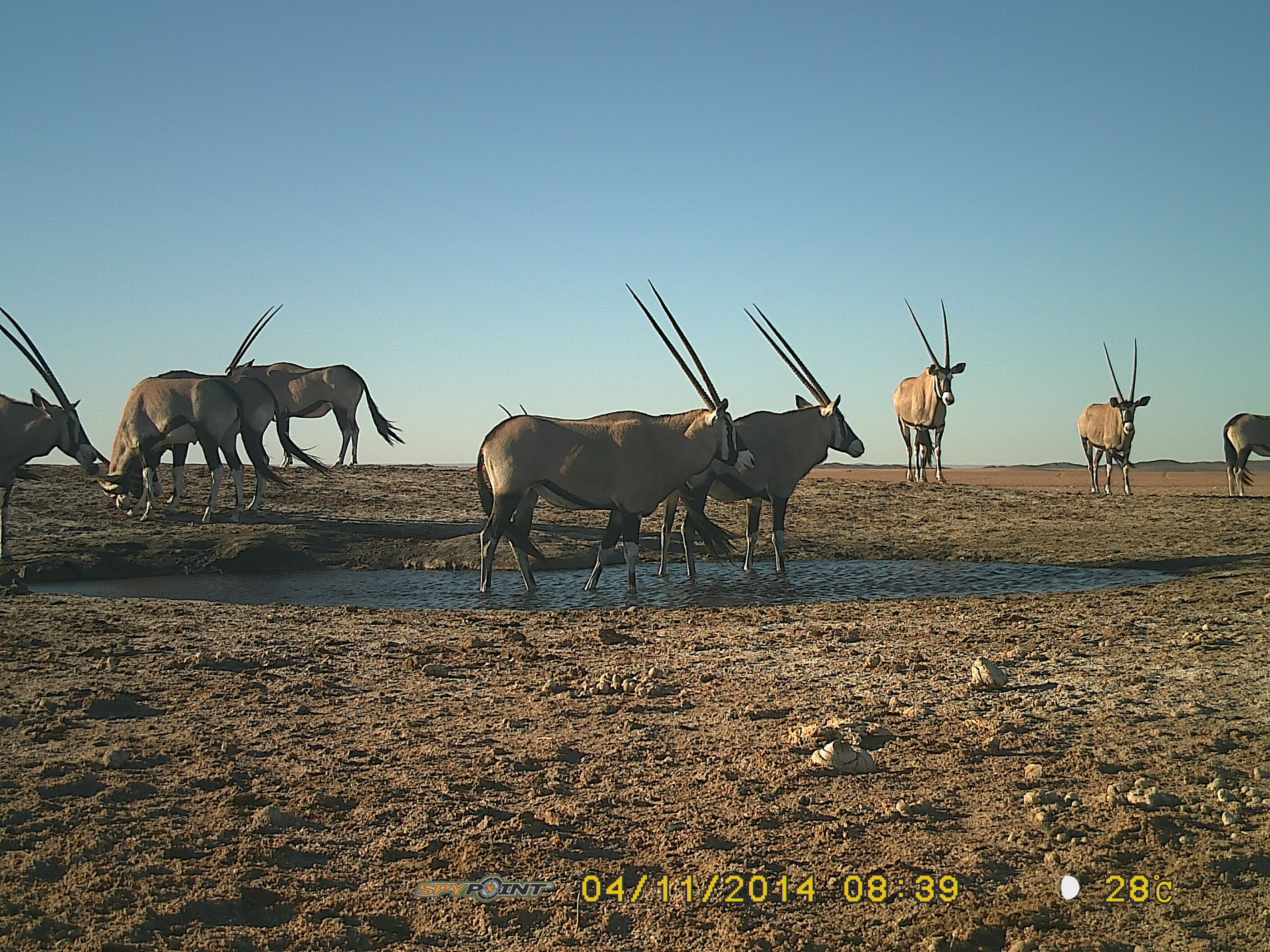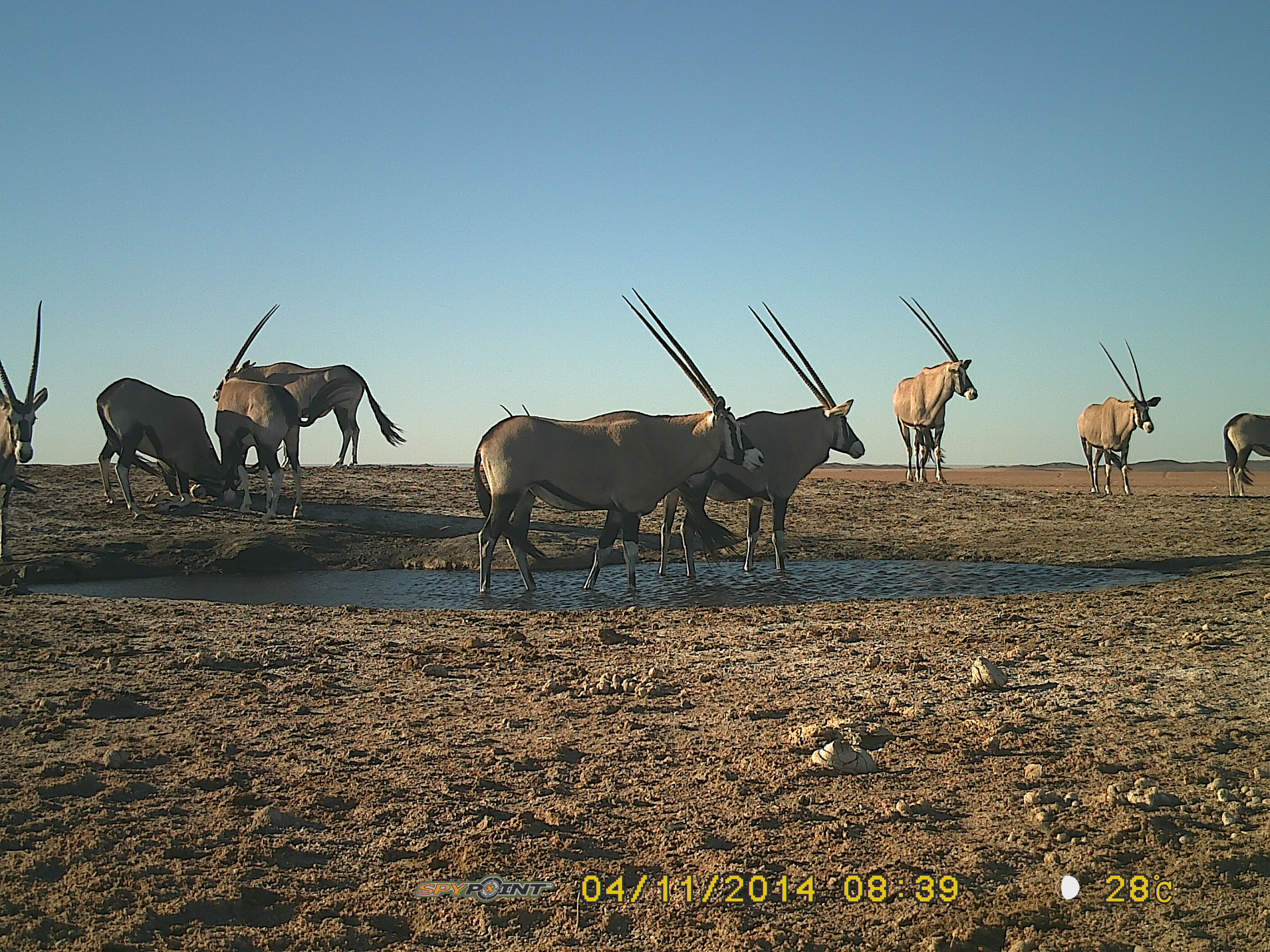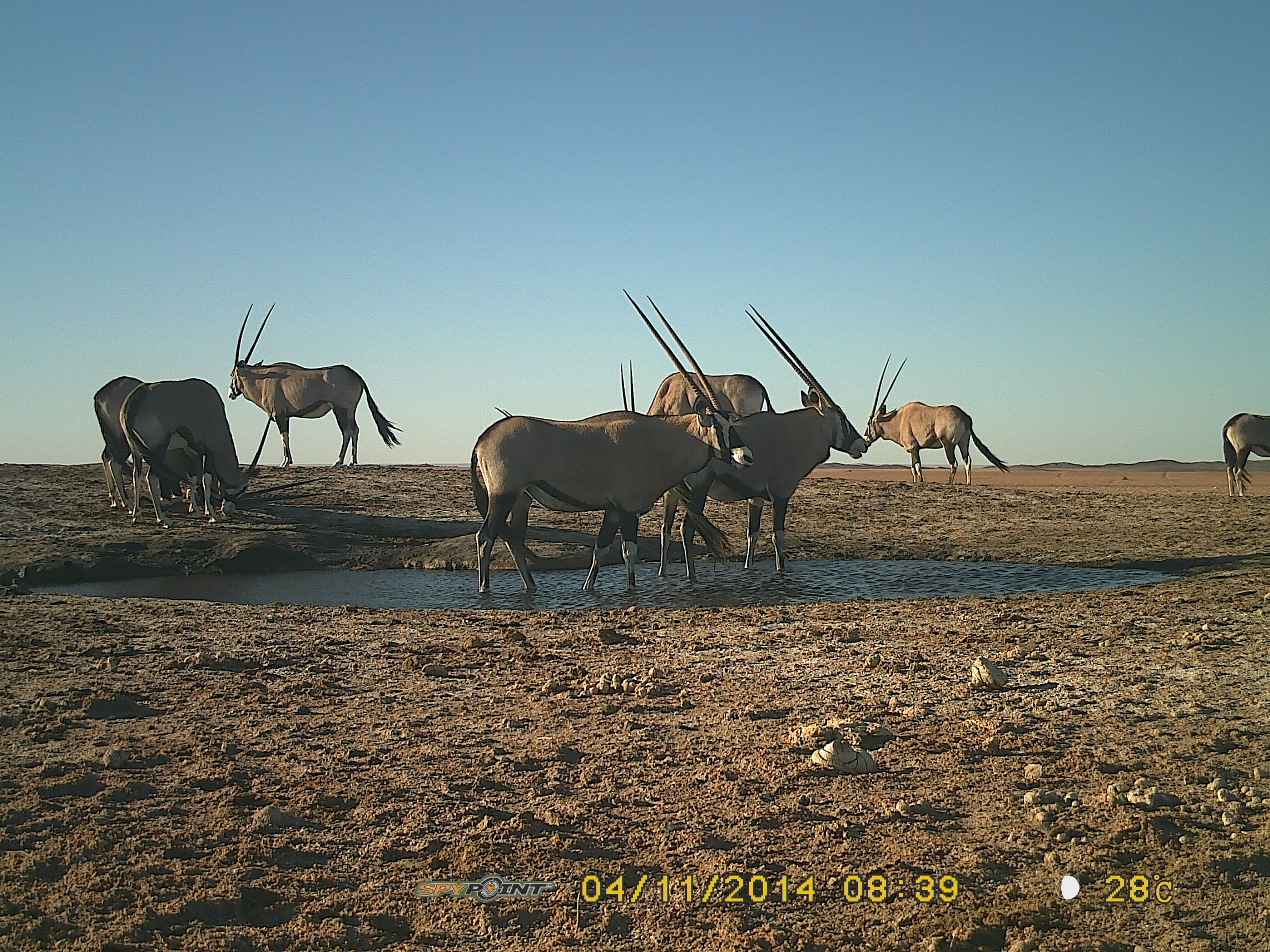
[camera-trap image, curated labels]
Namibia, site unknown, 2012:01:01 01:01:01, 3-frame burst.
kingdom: Animalia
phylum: Chordata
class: Mammalia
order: Artiodactyla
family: Bovidae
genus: Oryx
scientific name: Oryx gazella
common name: gemsbok